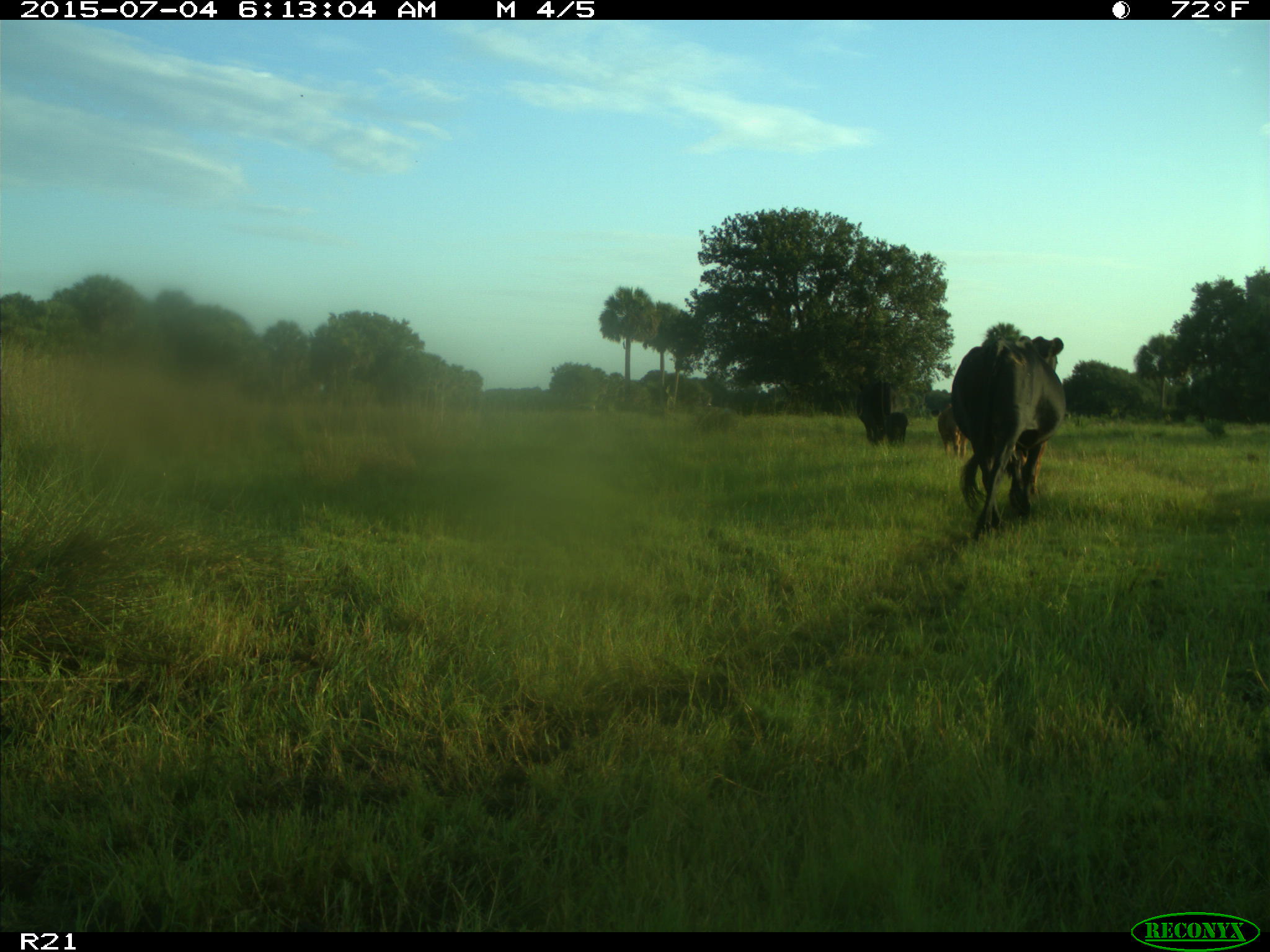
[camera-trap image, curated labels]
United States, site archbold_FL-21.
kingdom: Animalia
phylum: Chordata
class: Mammalia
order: Artiodactyla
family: Bovidae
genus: Bos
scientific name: Bos taurus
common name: domestic cow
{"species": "Bos taurus (domestic cow)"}